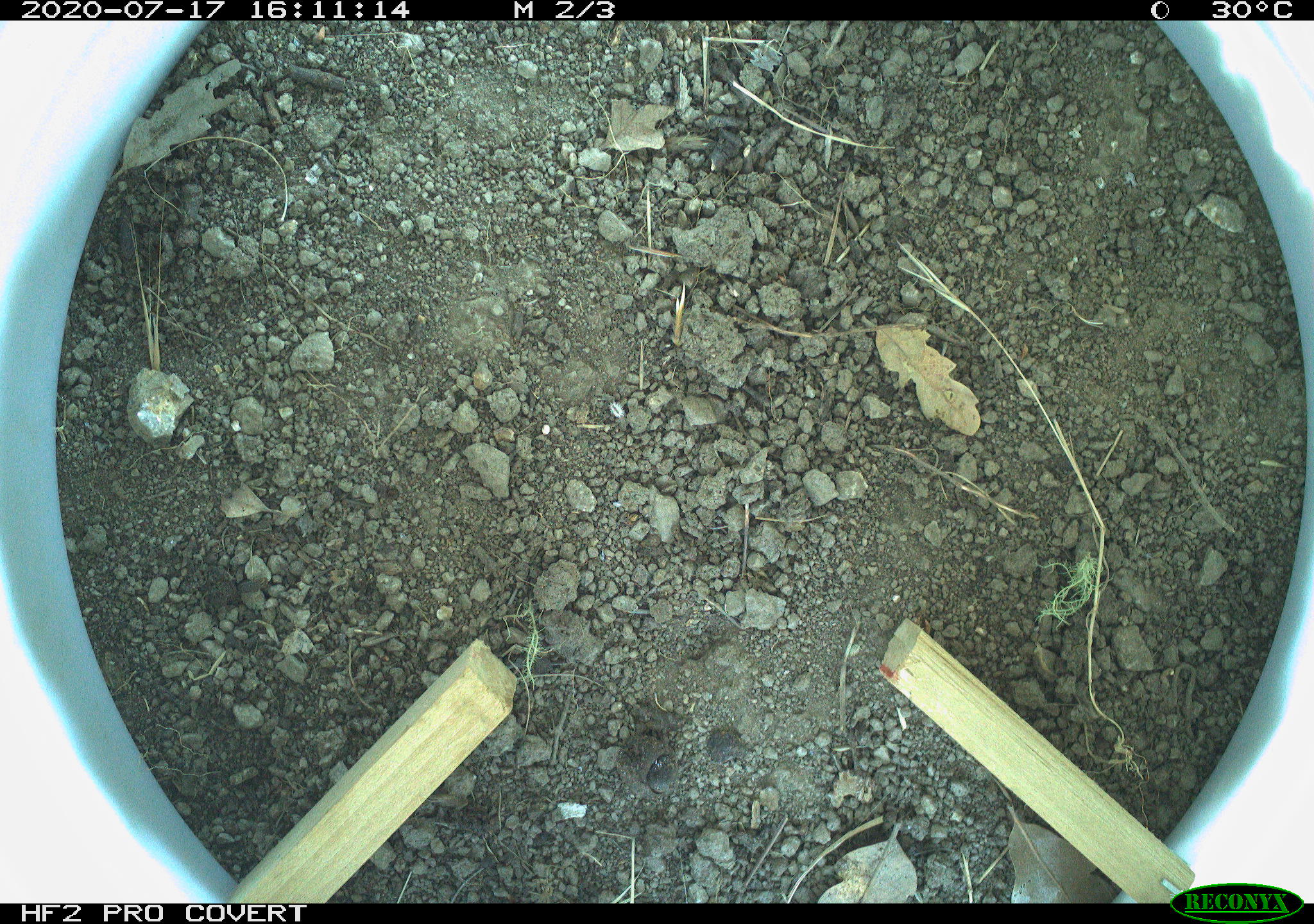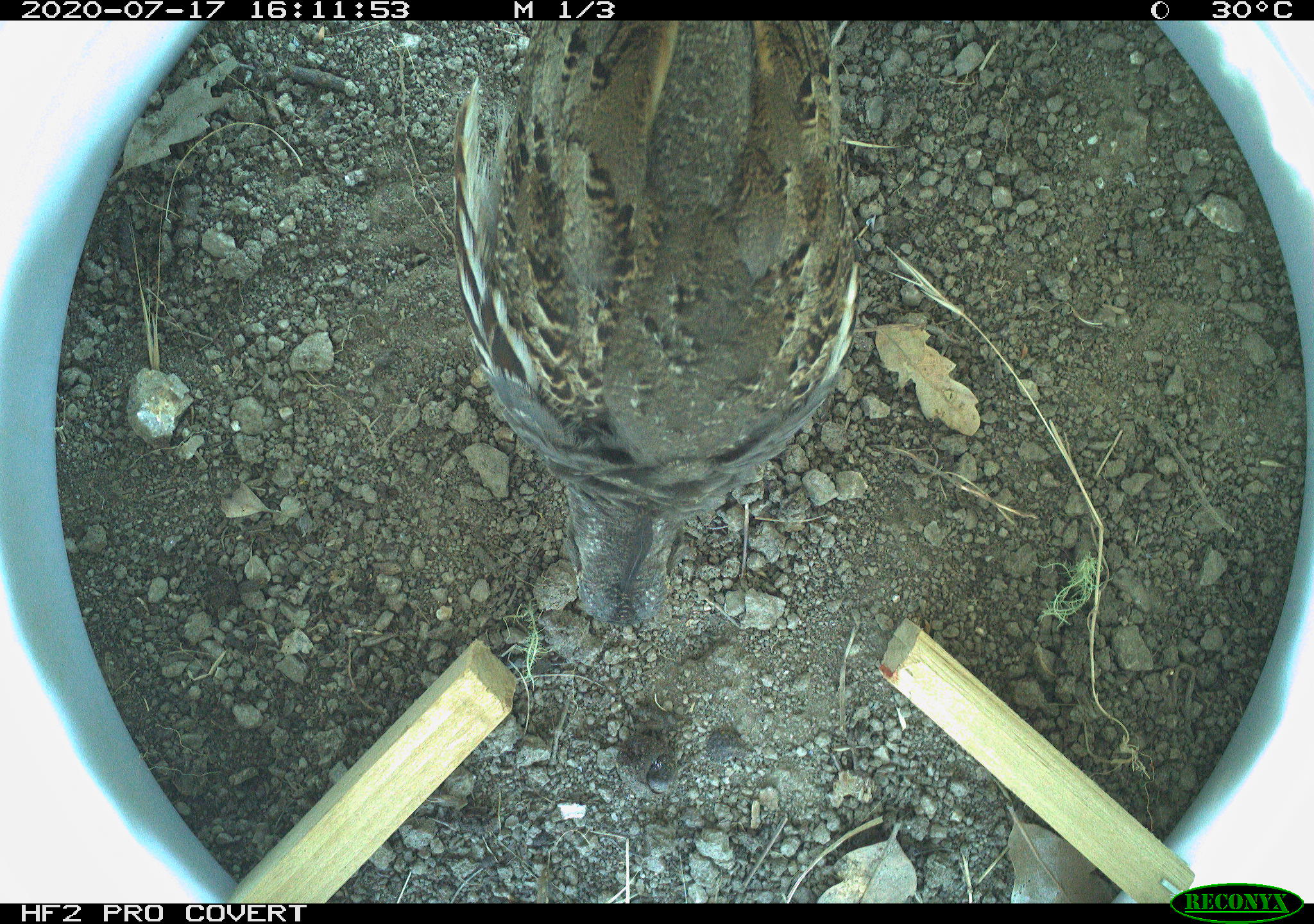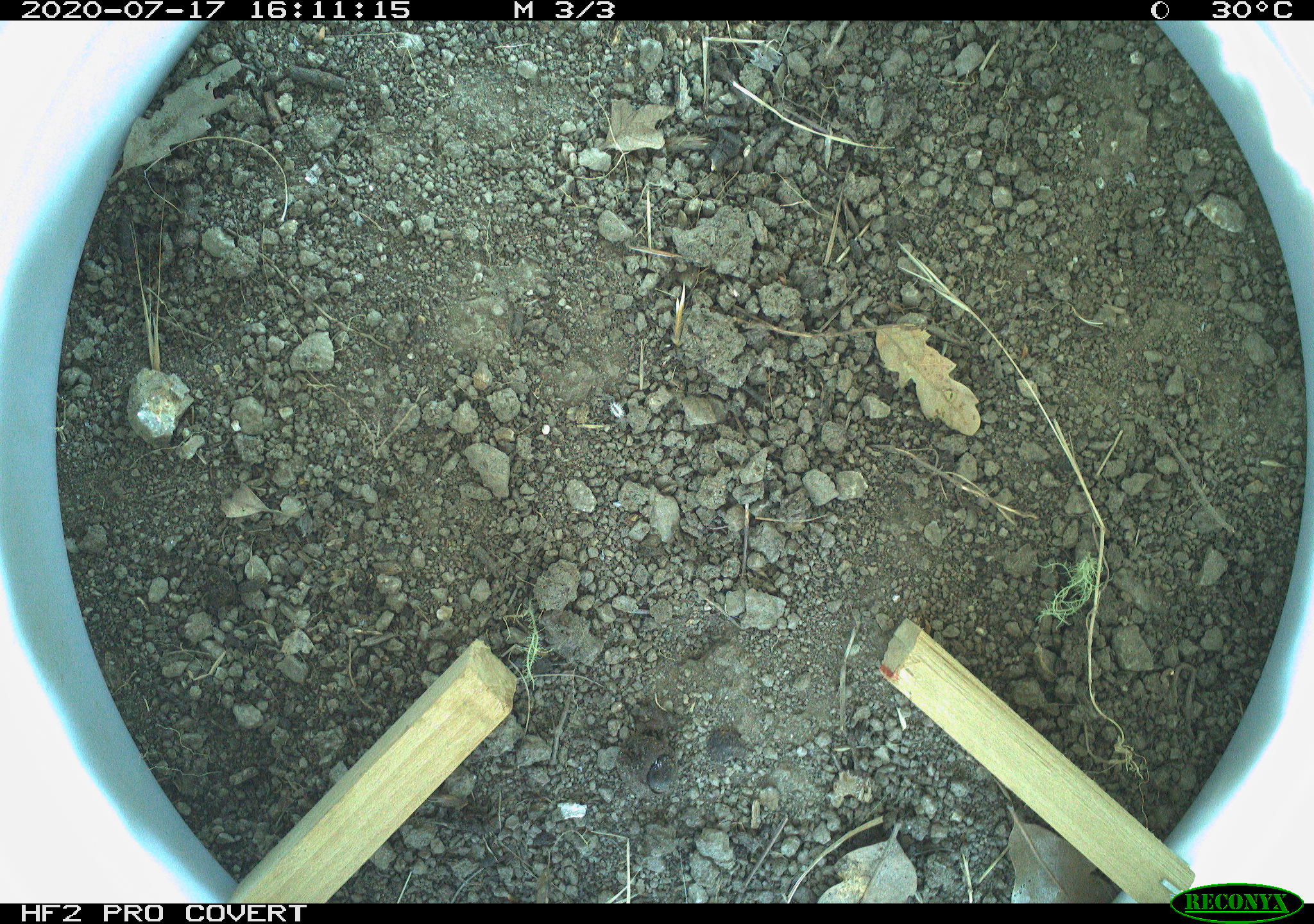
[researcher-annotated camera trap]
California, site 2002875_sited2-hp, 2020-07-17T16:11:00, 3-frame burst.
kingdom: Animalia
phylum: Chordata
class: Aves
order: Galliformes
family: Phasianidae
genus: Ophrysia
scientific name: Ophrysia superciliosa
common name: mountain quail